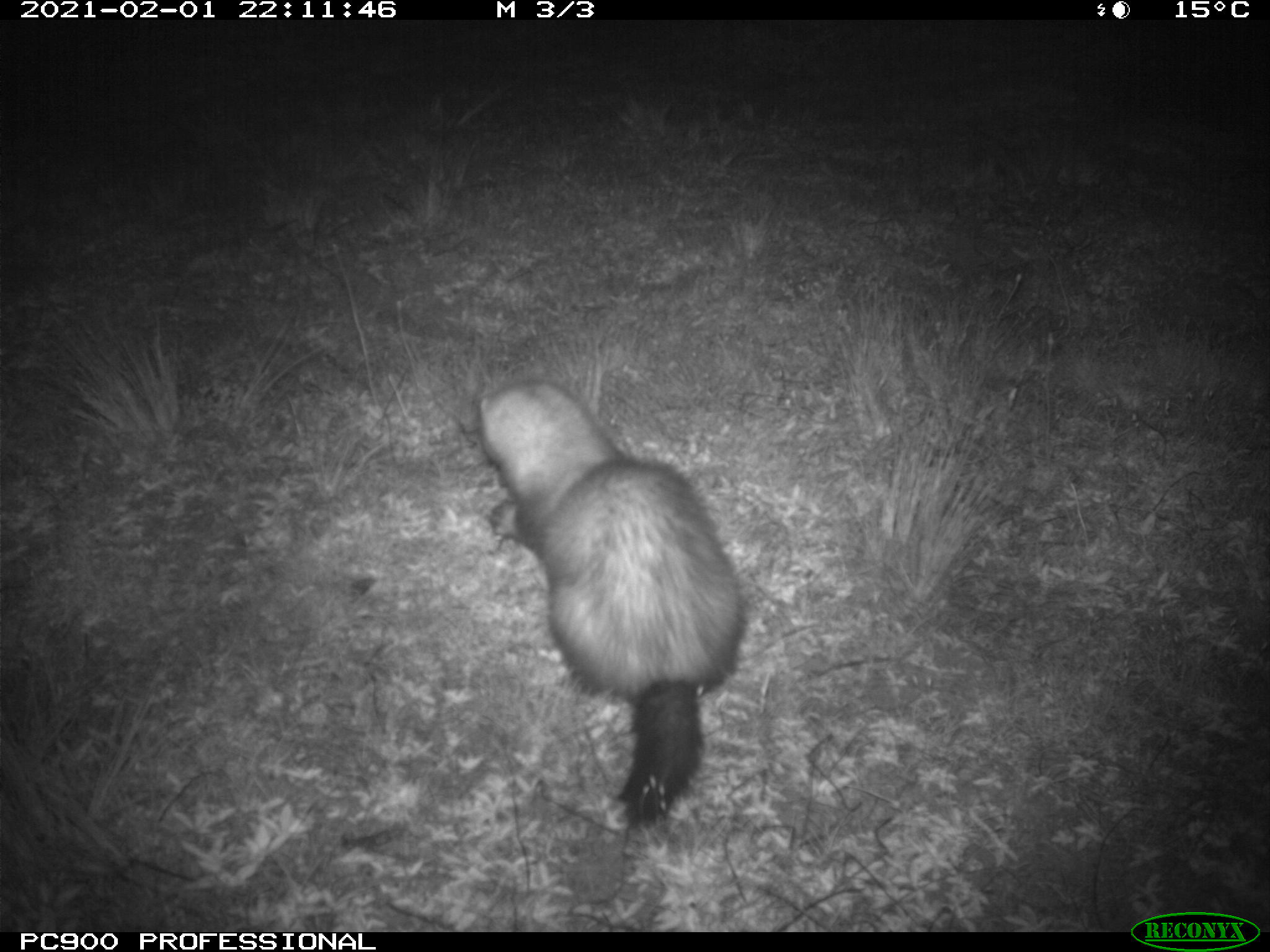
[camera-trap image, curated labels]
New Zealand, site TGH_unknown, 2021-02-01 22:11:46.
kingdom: Animalia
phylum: Chordata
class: Mammalia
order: Carnivora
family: Mustelidae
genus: Mustela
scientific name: Mustela furo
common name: ferret